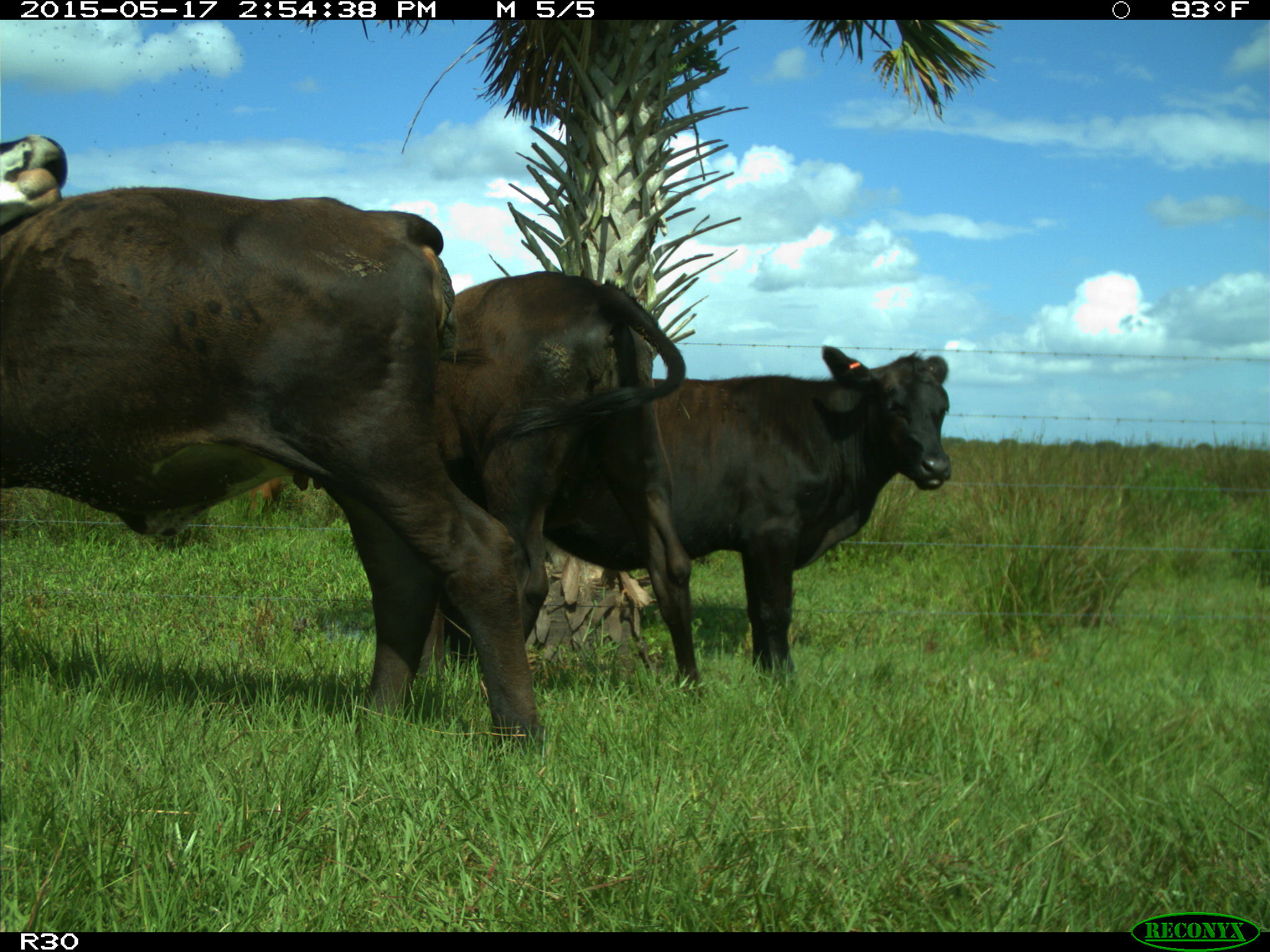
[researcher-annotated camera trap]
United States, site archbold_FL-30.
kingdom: Animalia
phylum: Chordata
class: Mammalia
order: Artiodactyla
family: Bovidae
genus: Bos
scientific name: Bos taurus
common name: domestic cow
Bos taurus (domestic cow).